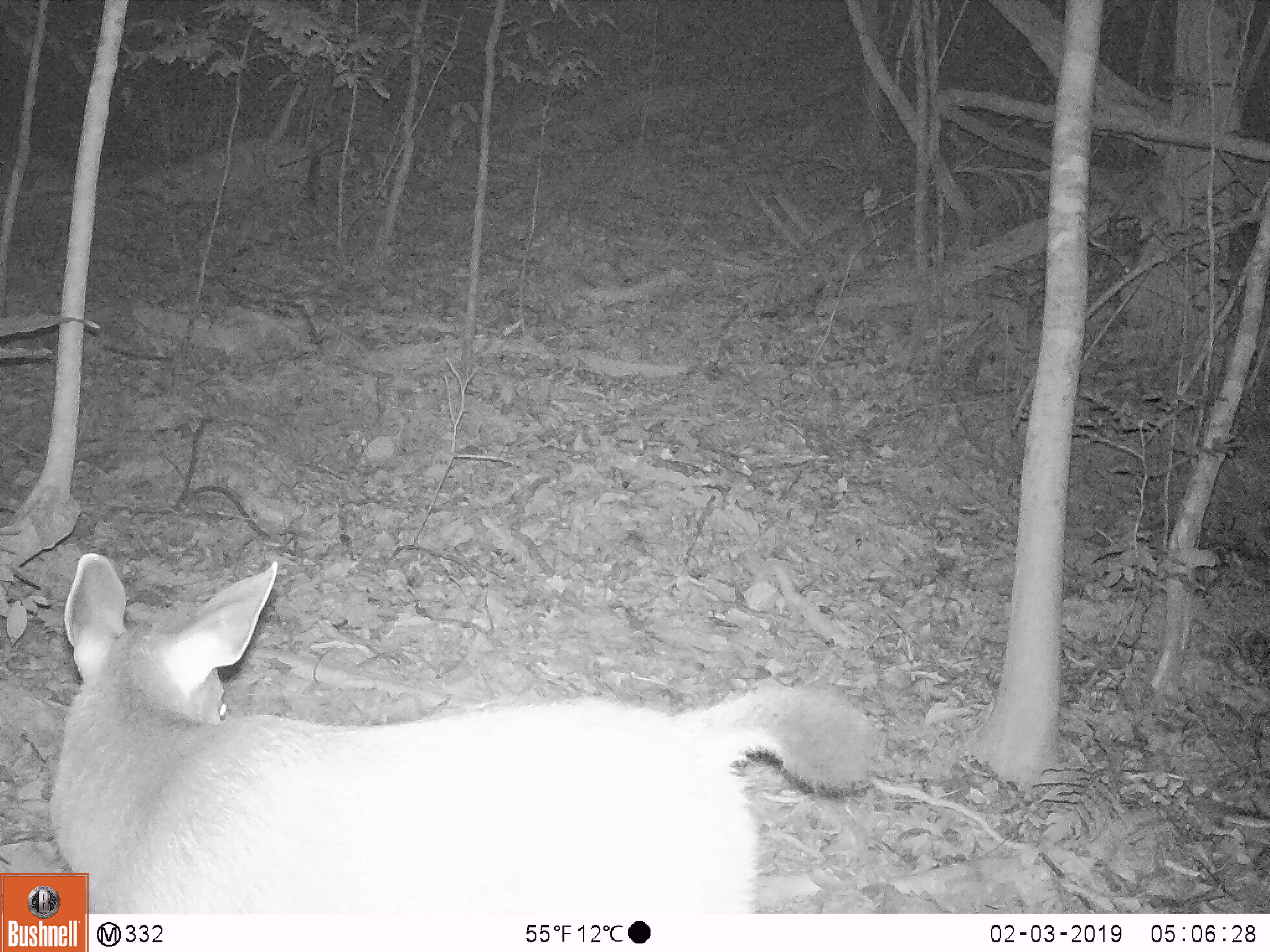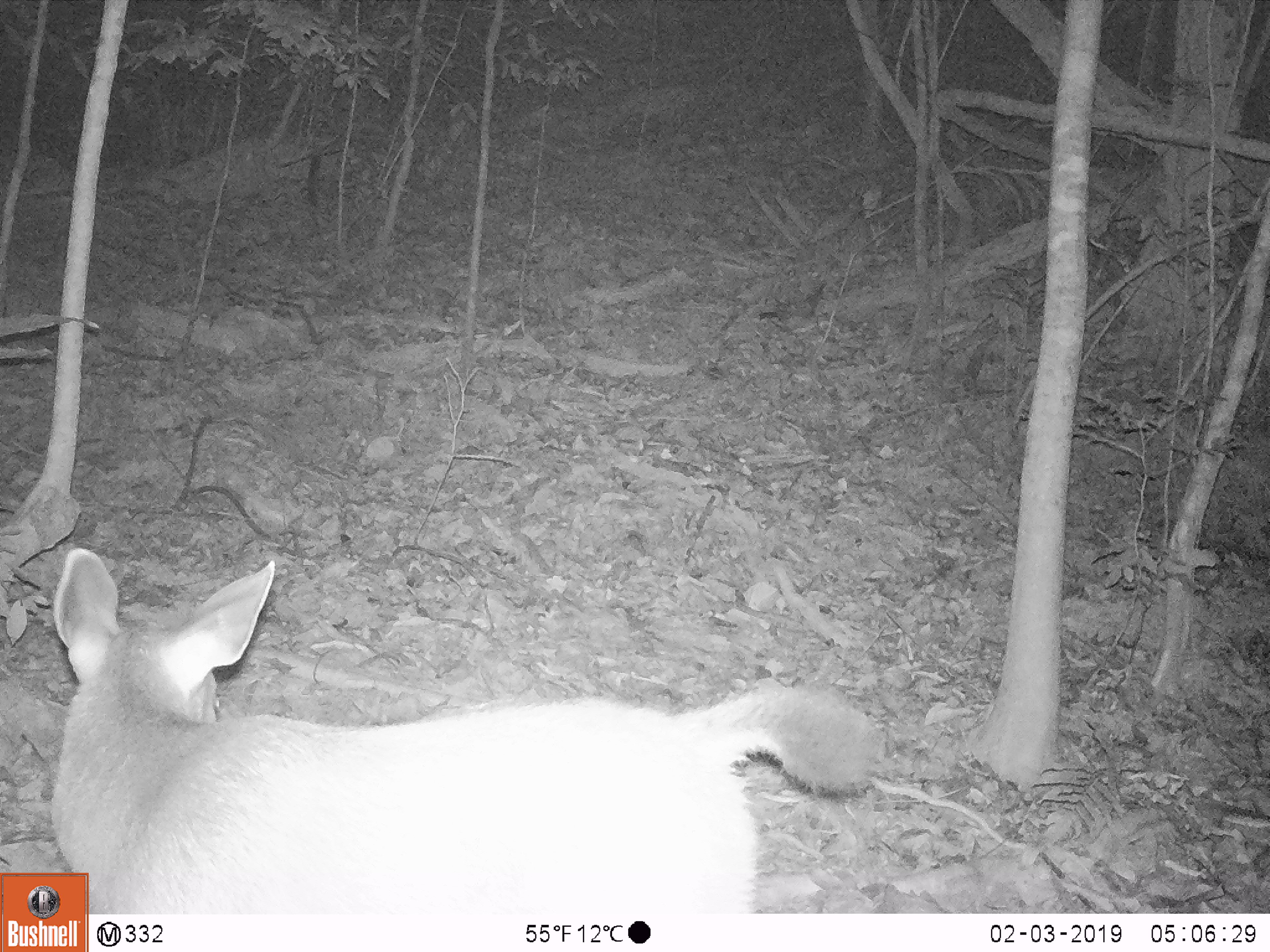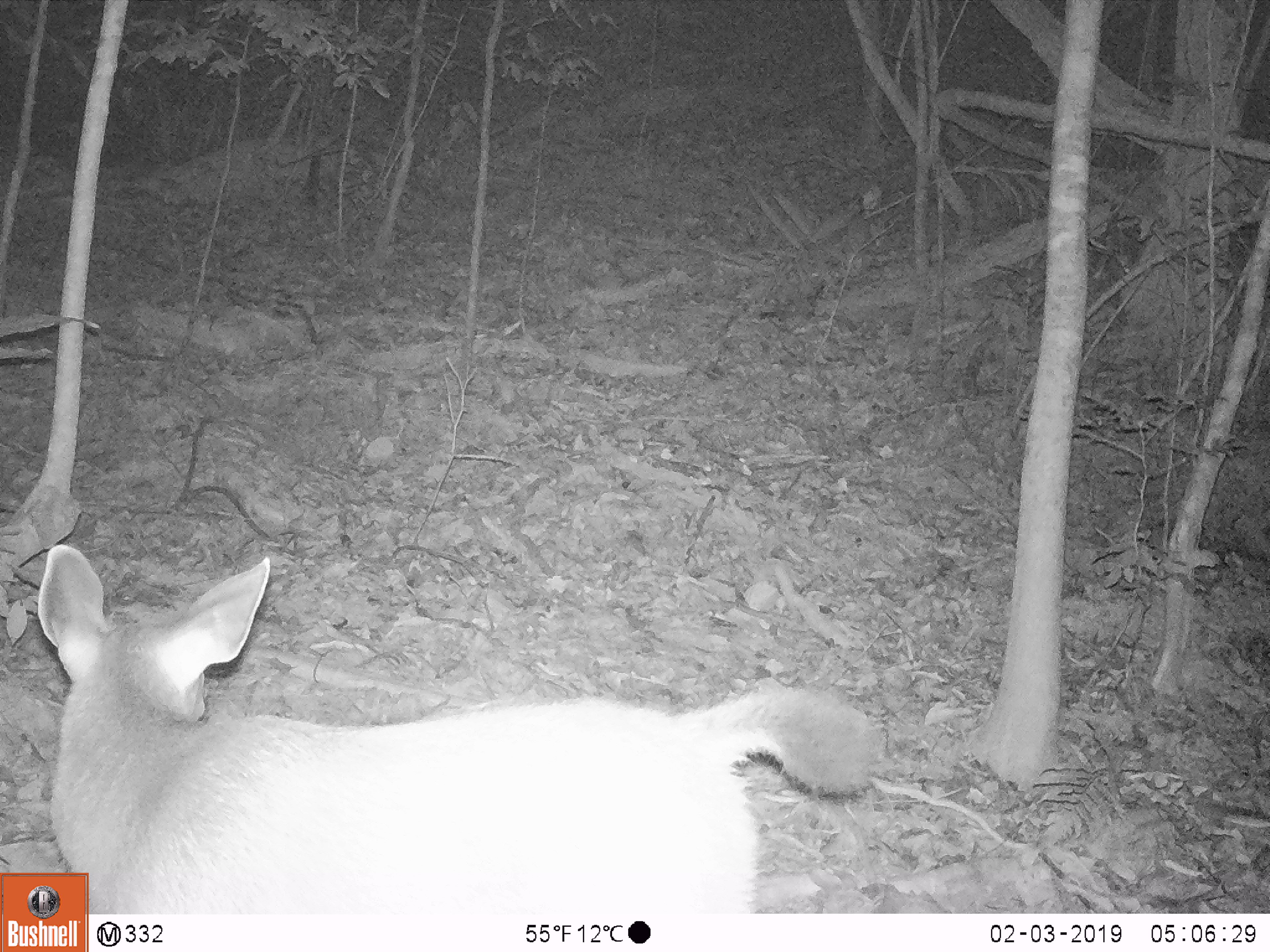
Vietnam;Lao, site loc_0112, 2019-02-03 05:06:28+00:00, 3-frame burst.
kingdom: Animalia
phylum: Chordata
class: Mammalia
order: Artiodactyla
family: Cervidae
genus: Rusa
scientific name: Rusa unicolor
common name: sambar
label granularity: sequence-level